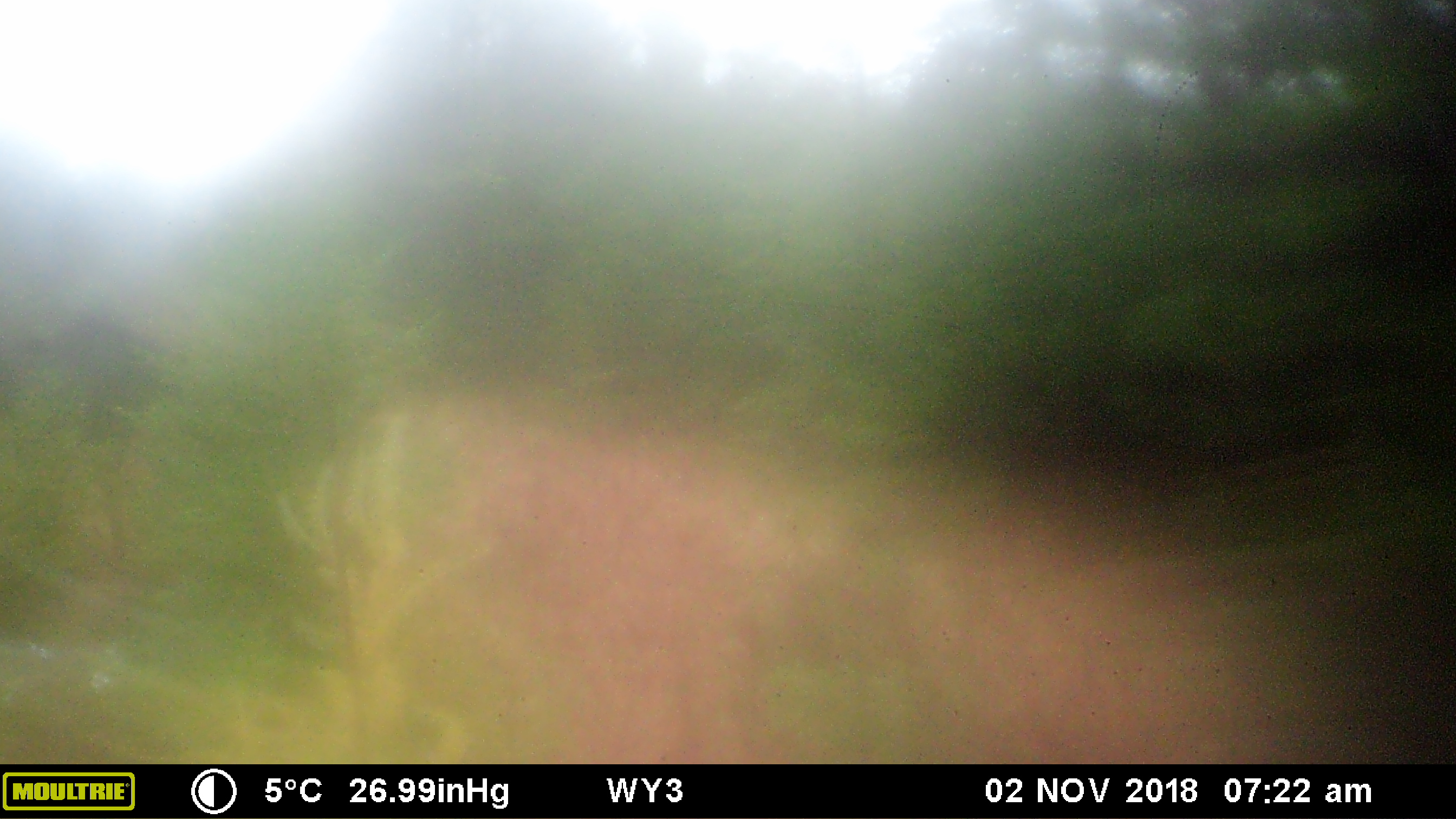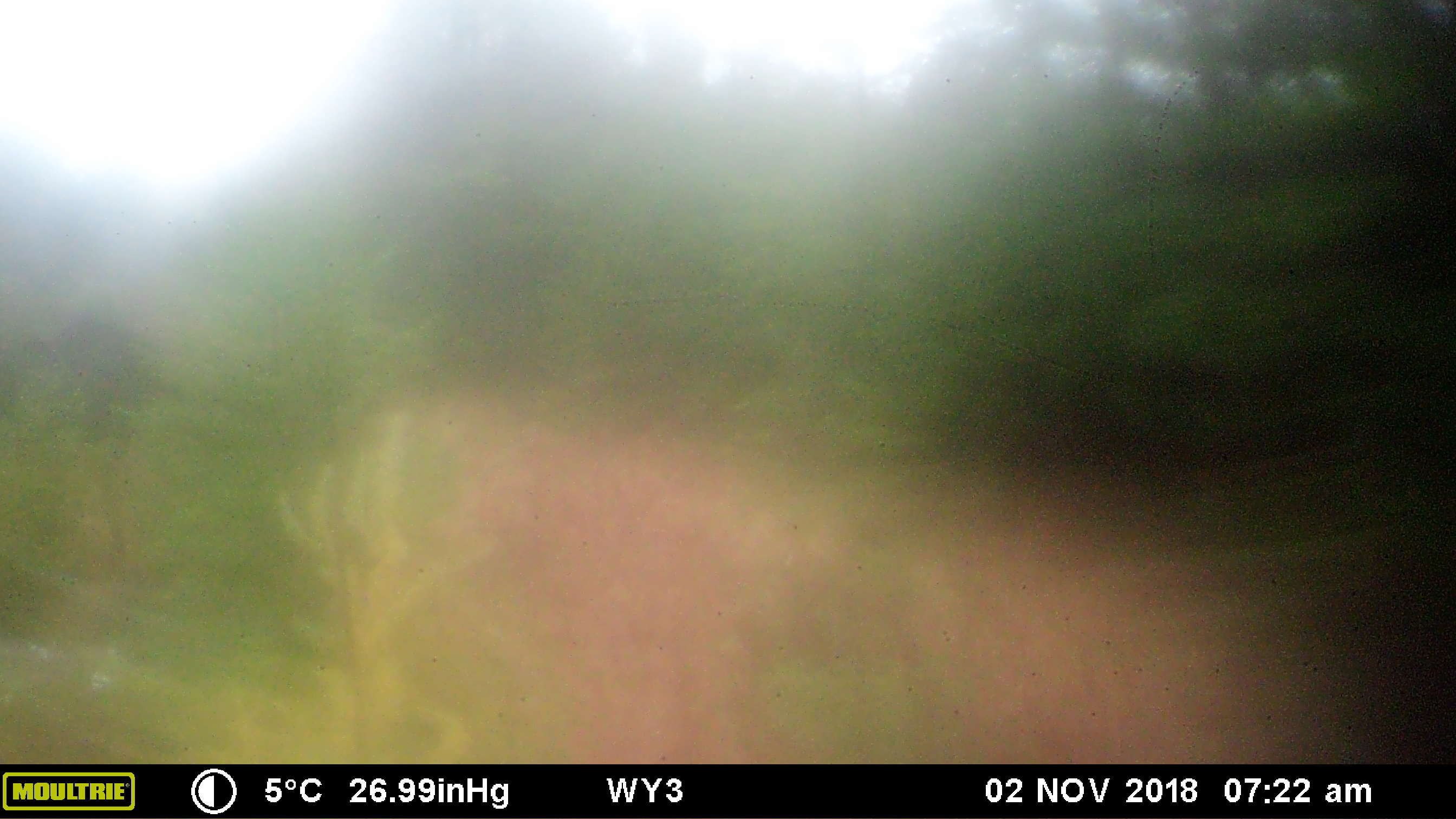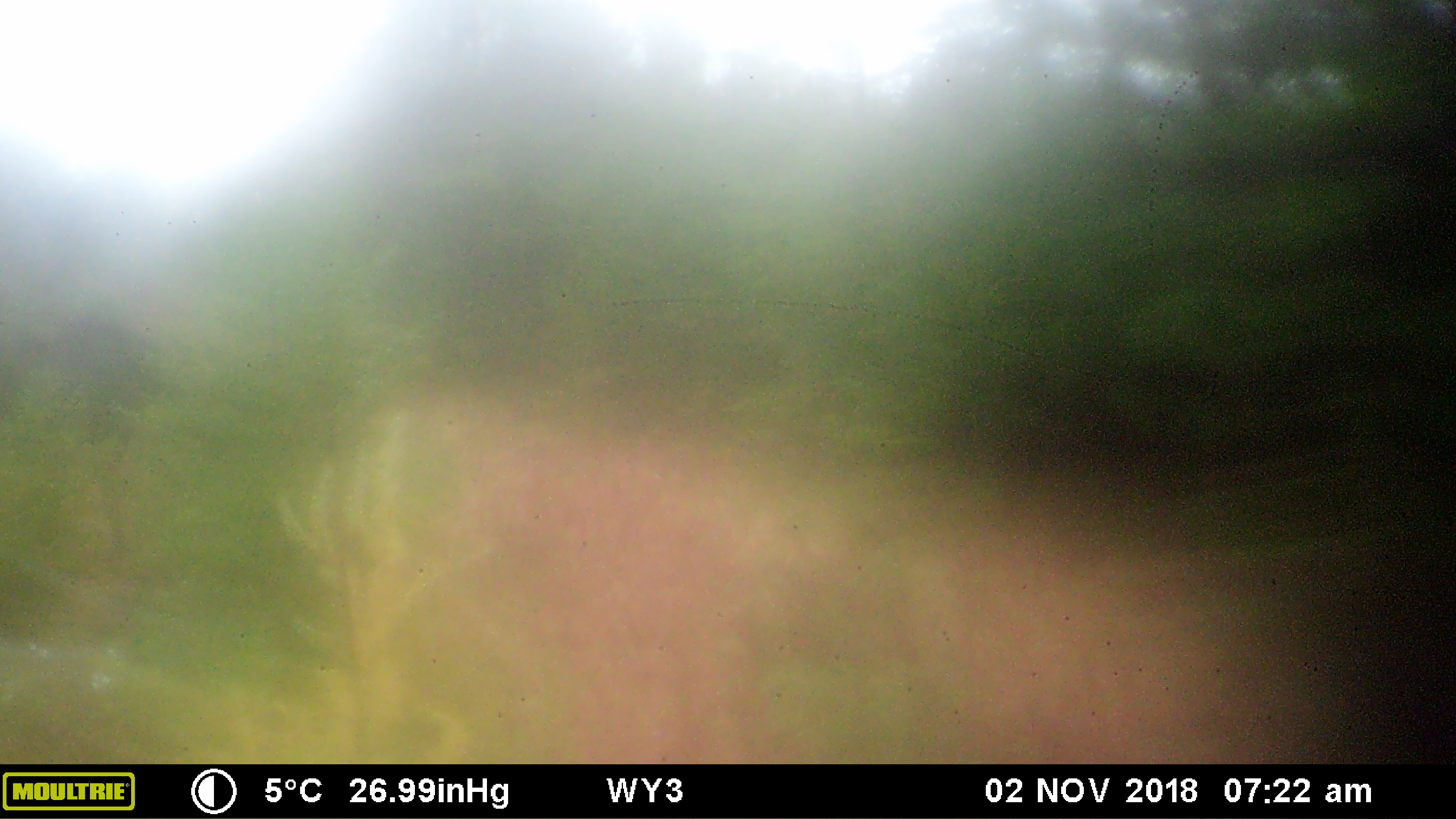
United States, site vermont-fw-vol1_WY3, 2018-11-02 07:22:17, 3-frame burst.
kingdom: Animalia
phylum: Chordata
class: Mammalia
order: Artiodactyla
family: Cervidae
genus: Alces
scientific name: Alces alces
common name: moose